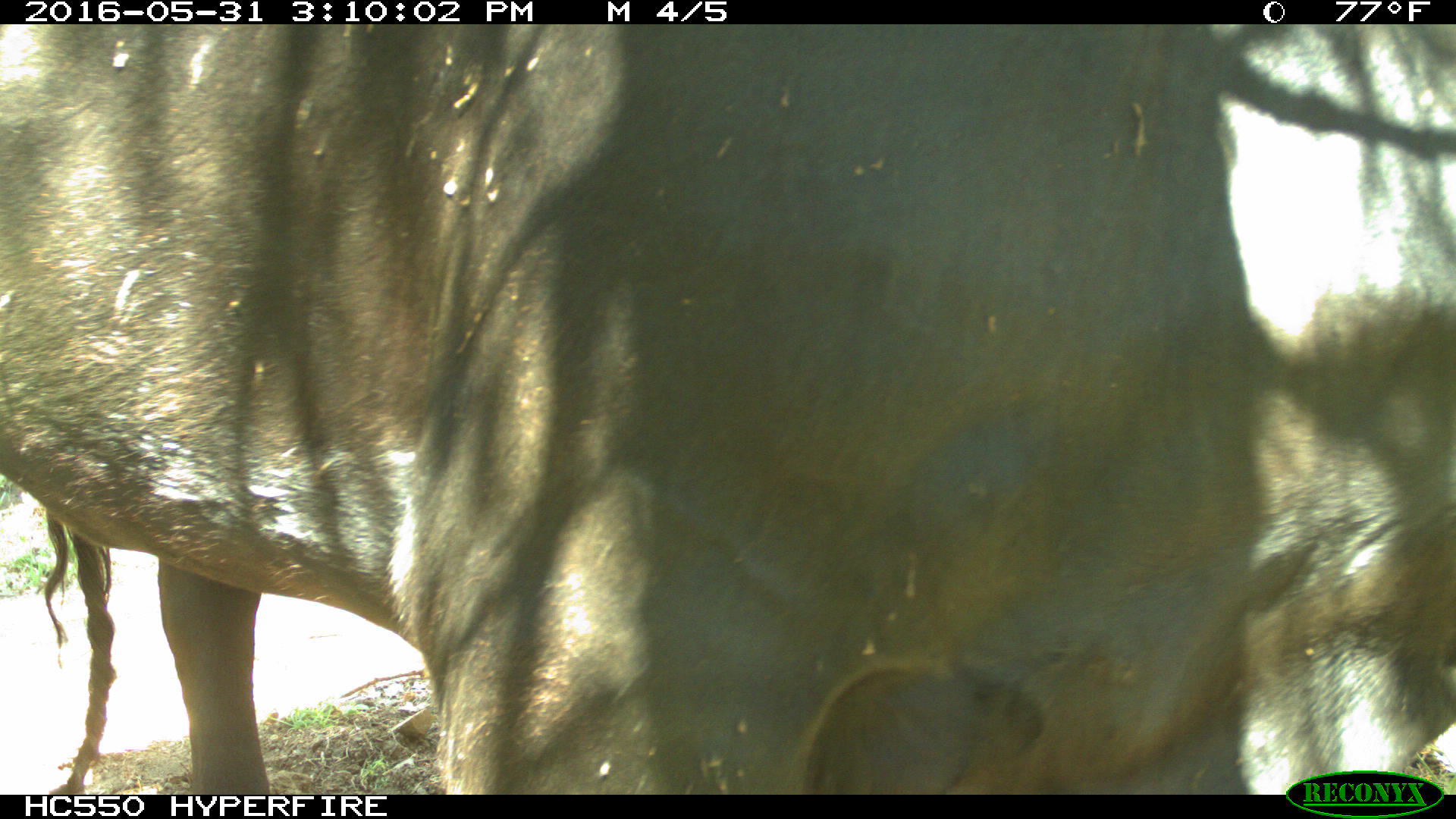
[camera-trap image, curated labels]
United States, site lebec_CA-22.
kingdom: Animalia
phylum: Chordata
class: Mammalia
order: Artiodactyla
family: Bovidae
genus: Bos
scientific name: Bos taurus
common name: domestic cow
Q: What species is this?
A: Bos taurus (domestic cow).